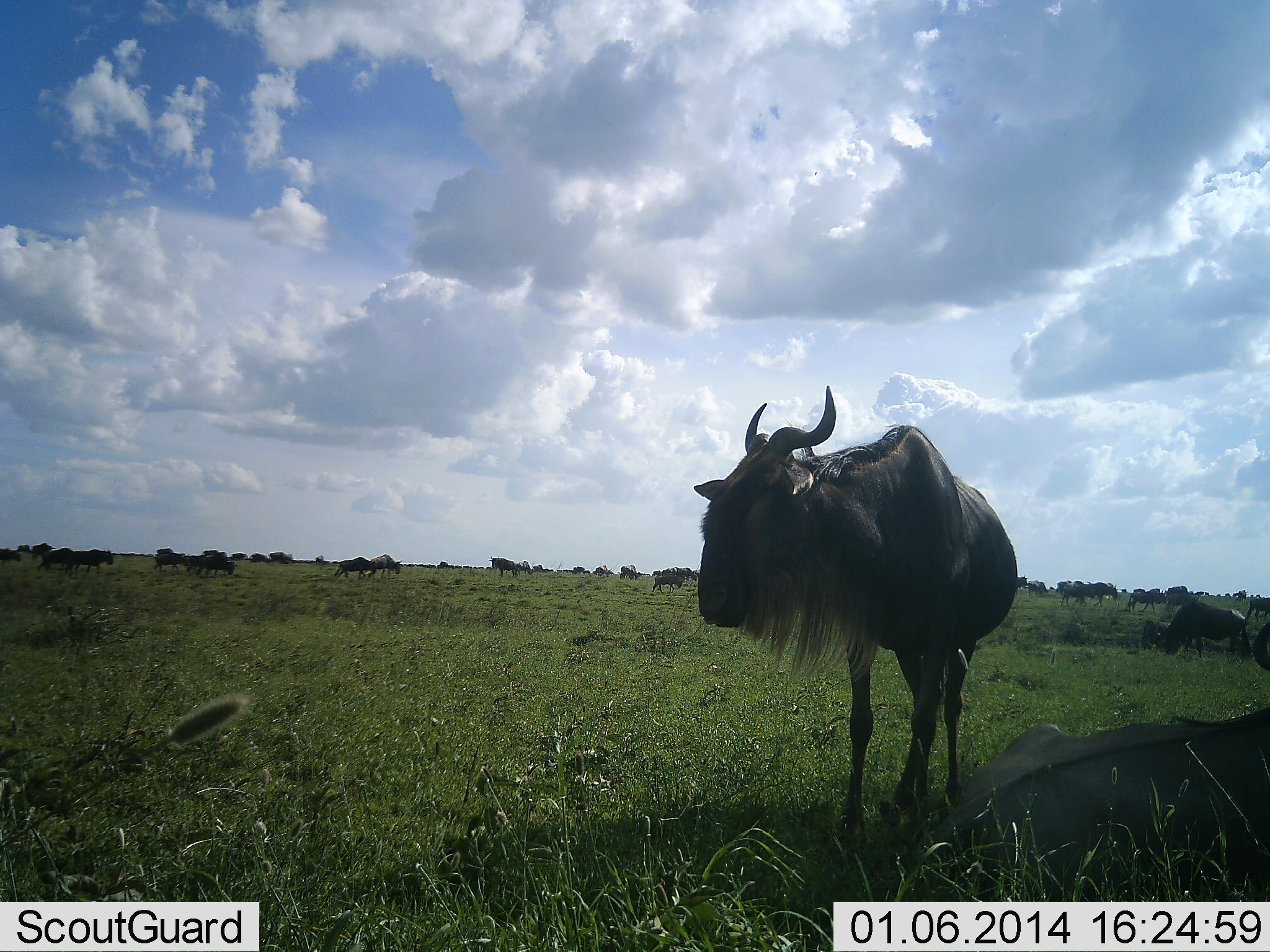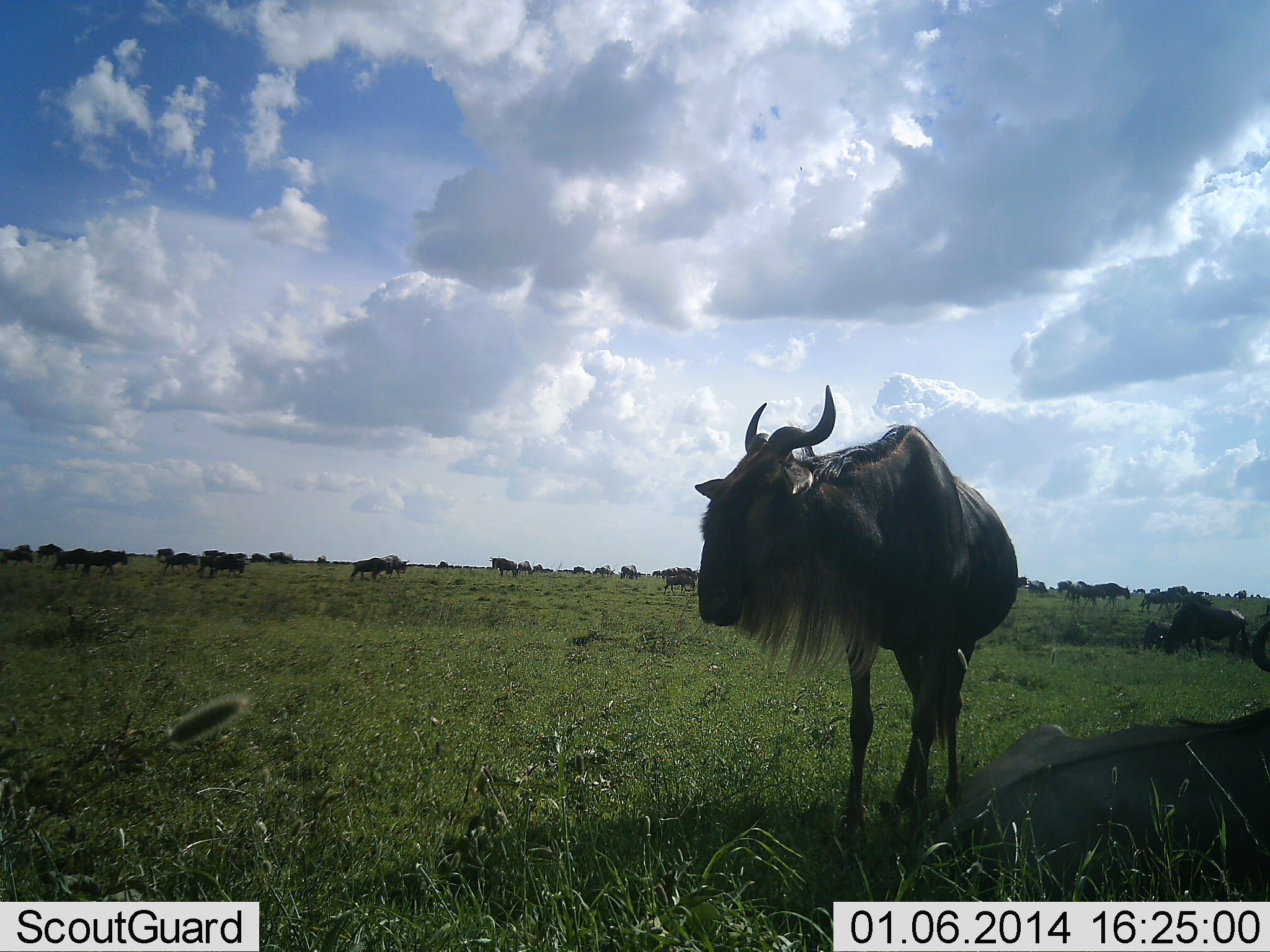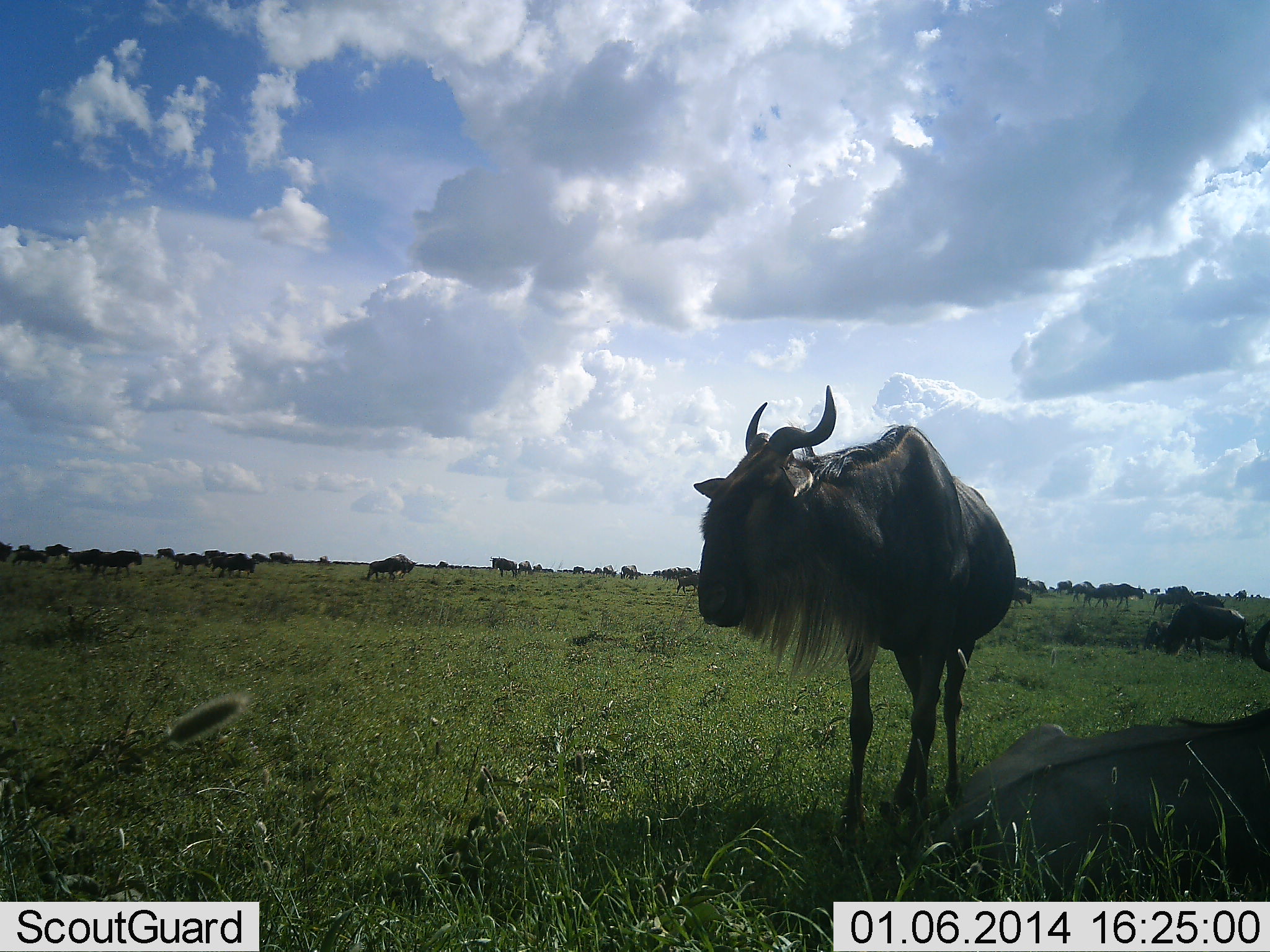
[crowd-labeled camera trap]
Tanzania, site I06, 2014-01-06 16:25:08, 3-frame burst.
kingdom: Animalia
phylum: Chordata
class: Mammalia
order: Artiodactyla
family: Bovidae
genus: Connochaetes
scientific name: Connochaetes taurinus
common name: blue wildebeest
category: wildebeest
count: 11-50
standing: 70%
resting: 80%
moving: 60%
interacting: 0%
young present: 0%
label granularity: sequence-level